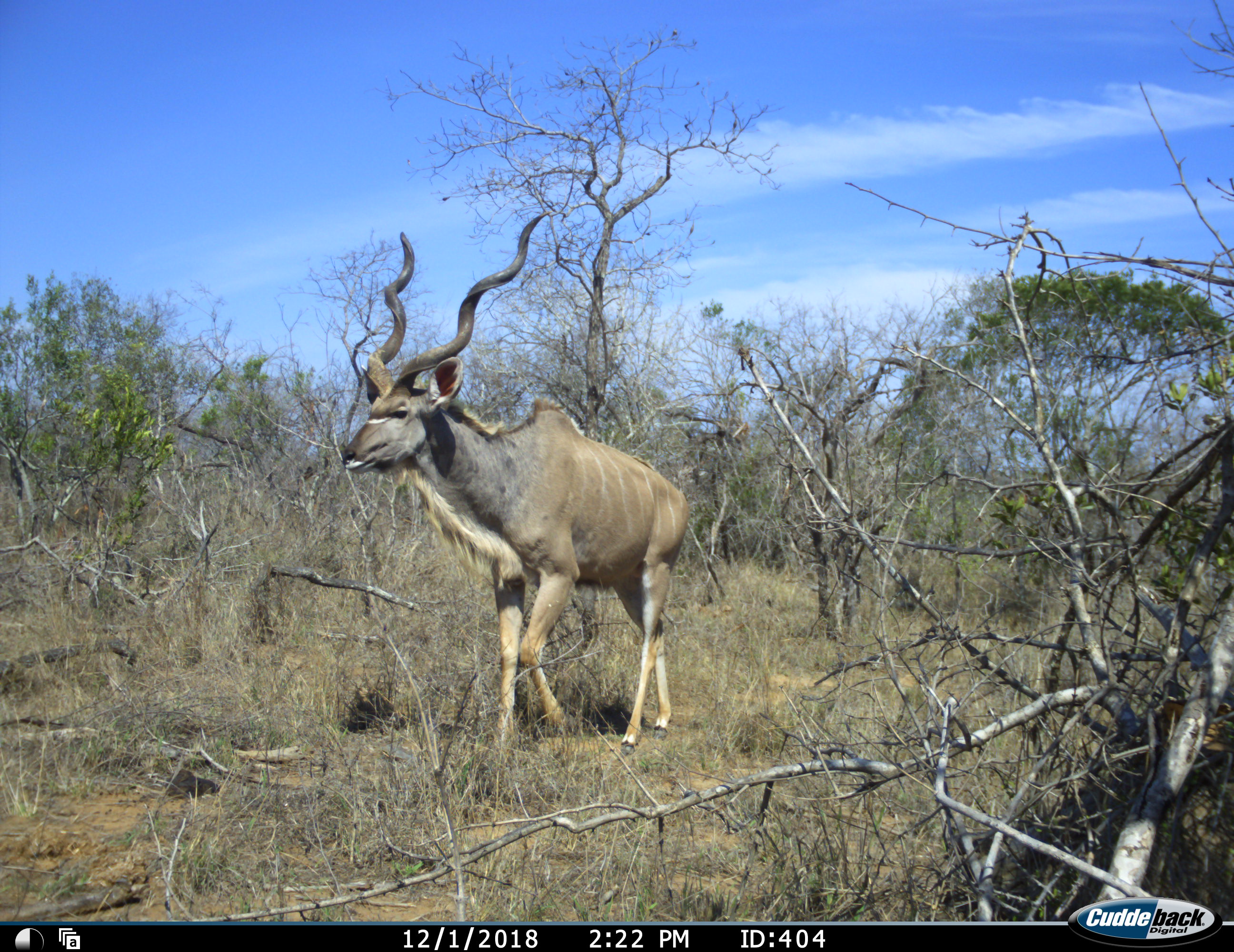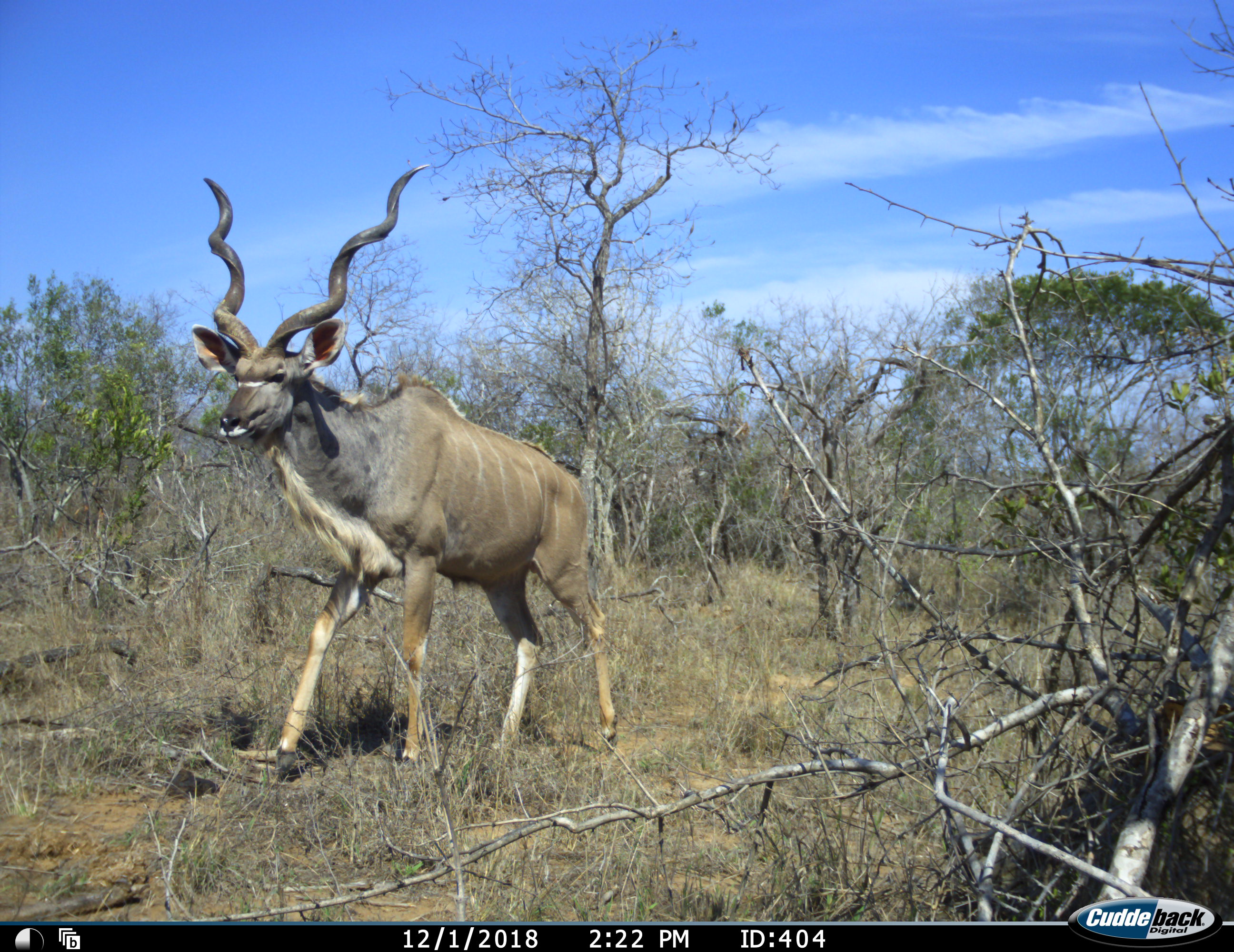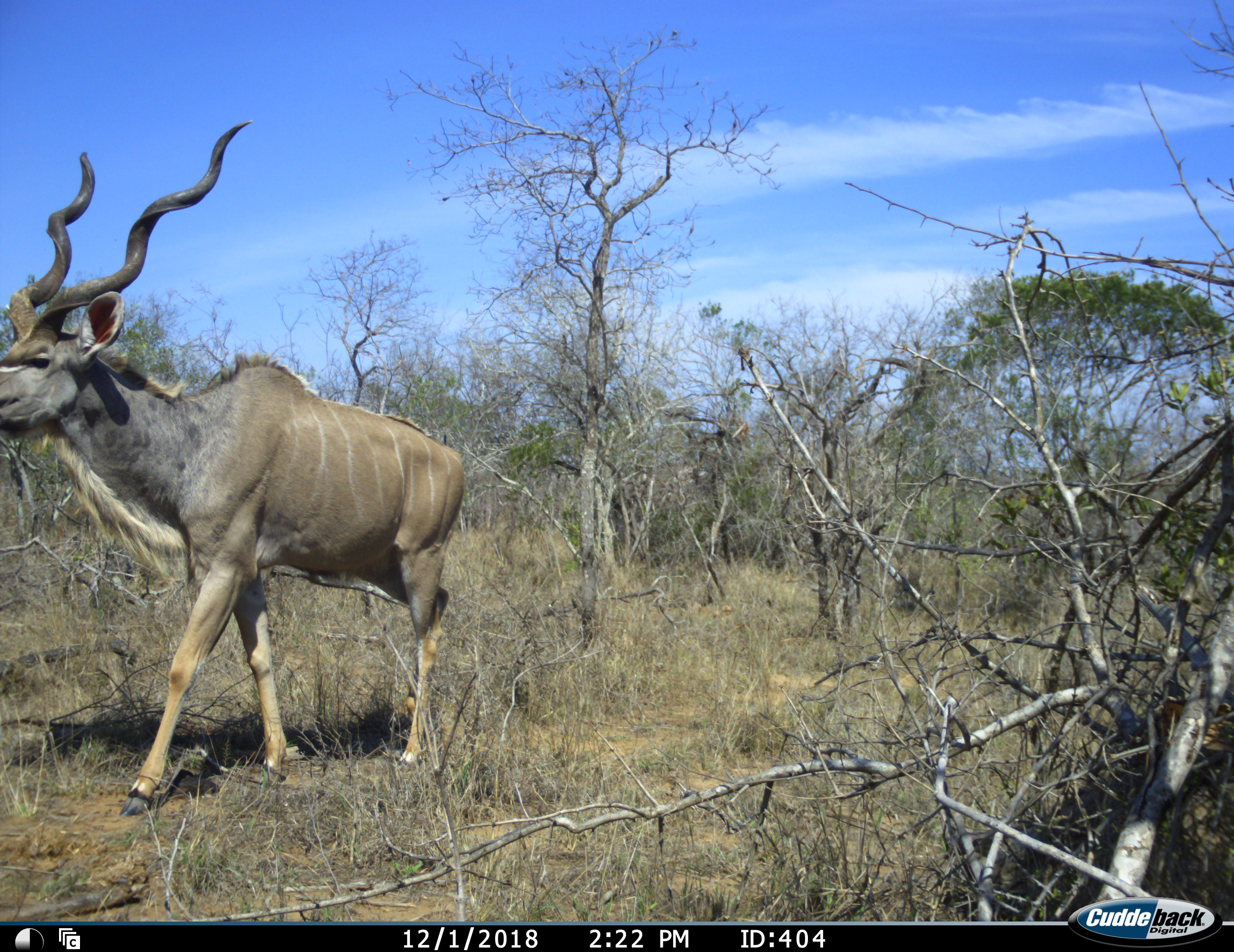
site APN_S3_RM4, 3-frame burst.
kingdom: Animalia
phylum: Chordata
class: Mammalia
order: Artiodactyla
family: Bovidae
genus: Tragelaphus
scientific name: Tragelaphus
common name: kudu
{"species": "kudu (Tragelaphus)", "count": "1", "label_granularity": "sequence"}